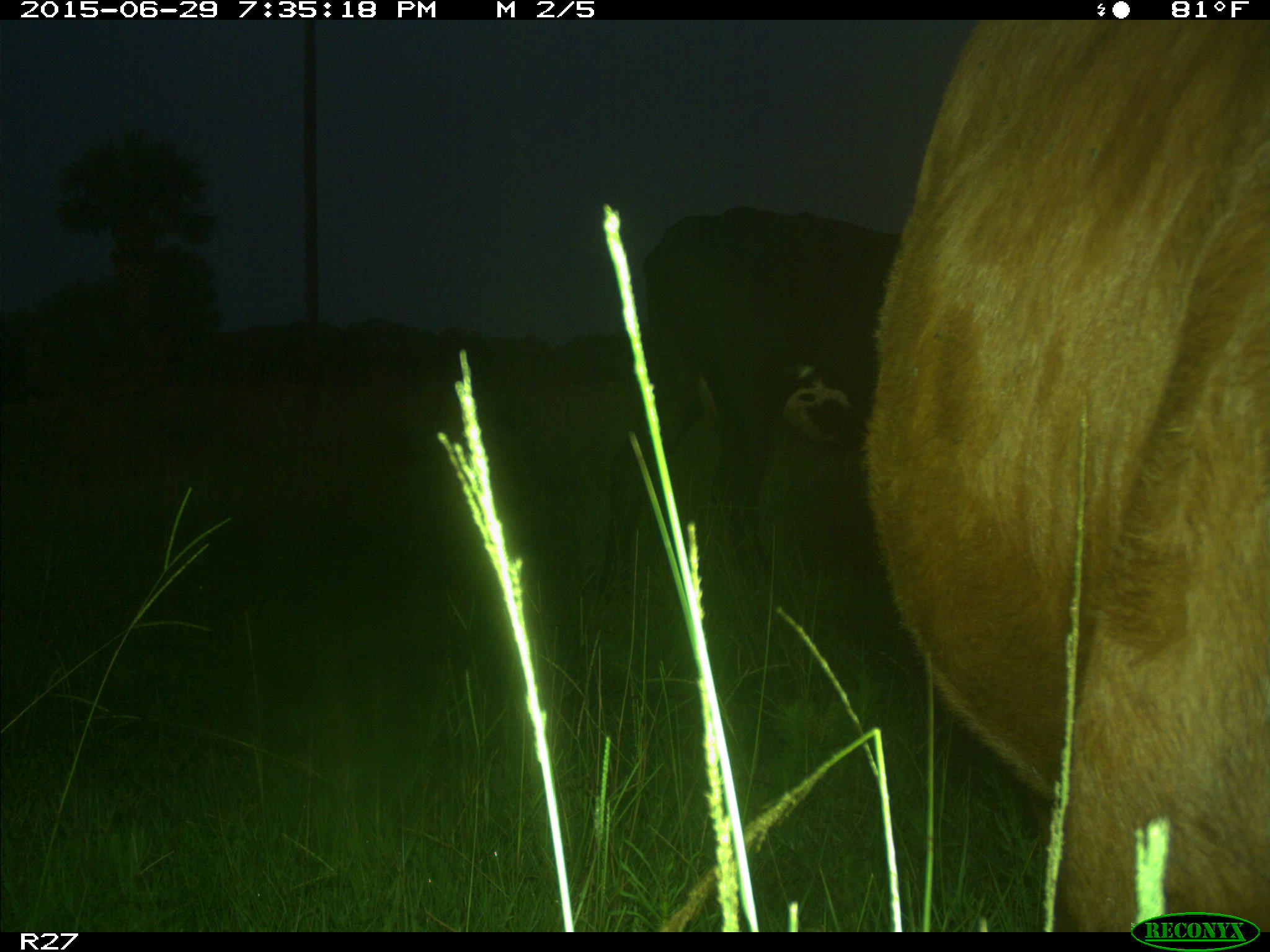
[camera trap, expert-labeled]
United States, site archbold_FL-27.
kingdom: Animalia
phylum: Chordata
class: Mammalia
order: Artiodactyla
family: Bovidae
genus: Bos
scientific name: Bos taurus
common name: domestic cow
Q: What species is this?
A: Bos taurus (domestic cow).